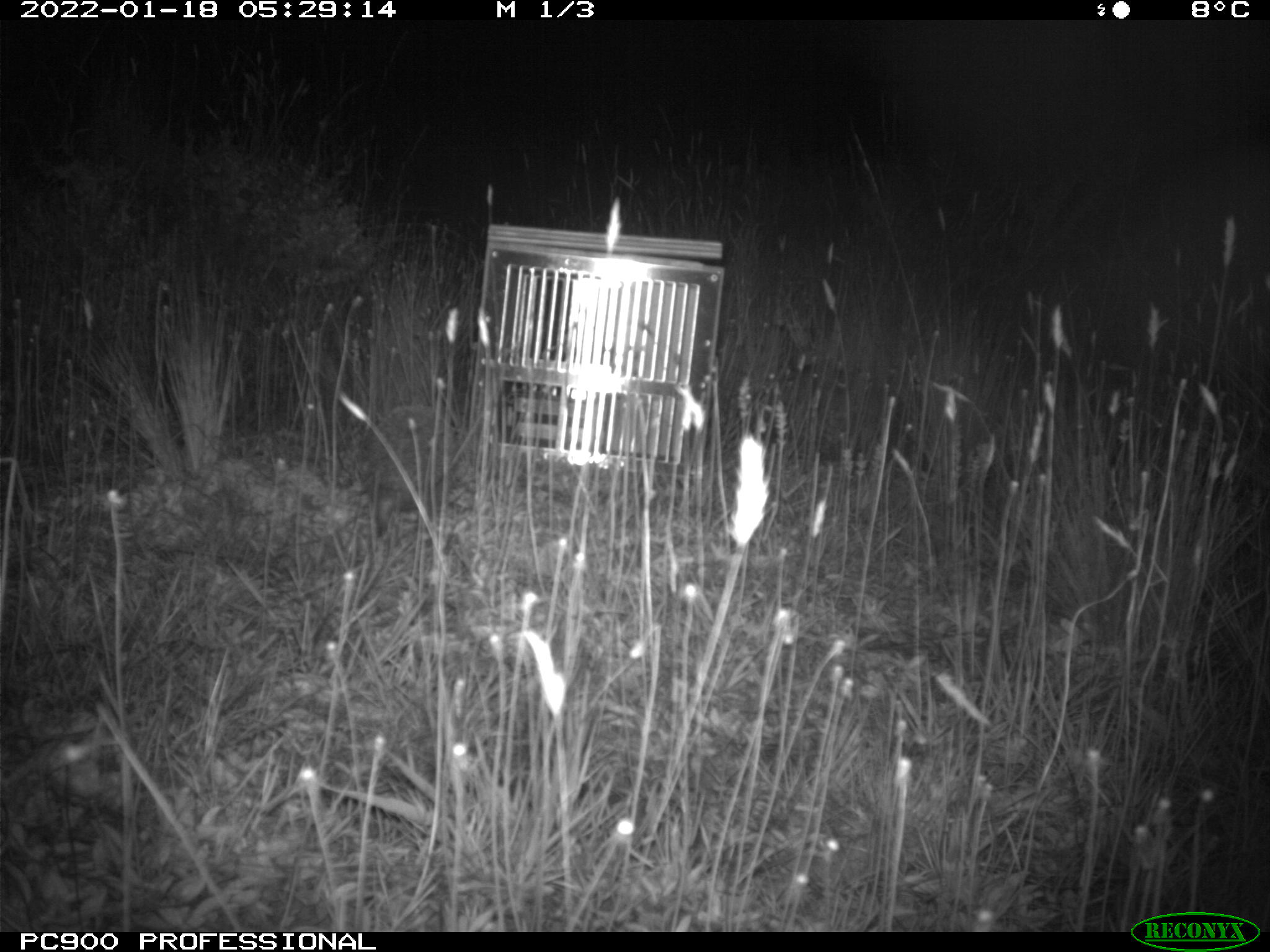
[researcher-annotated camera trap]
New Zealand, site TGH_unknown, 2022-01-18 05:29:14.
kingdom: Animalia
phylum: Chordata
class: Mammalia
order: Eulipotyphla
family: Erinaceidae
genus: Erinaceus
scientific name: Erinaceus europaeus europaeus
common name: european hedgehog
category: hedgehog